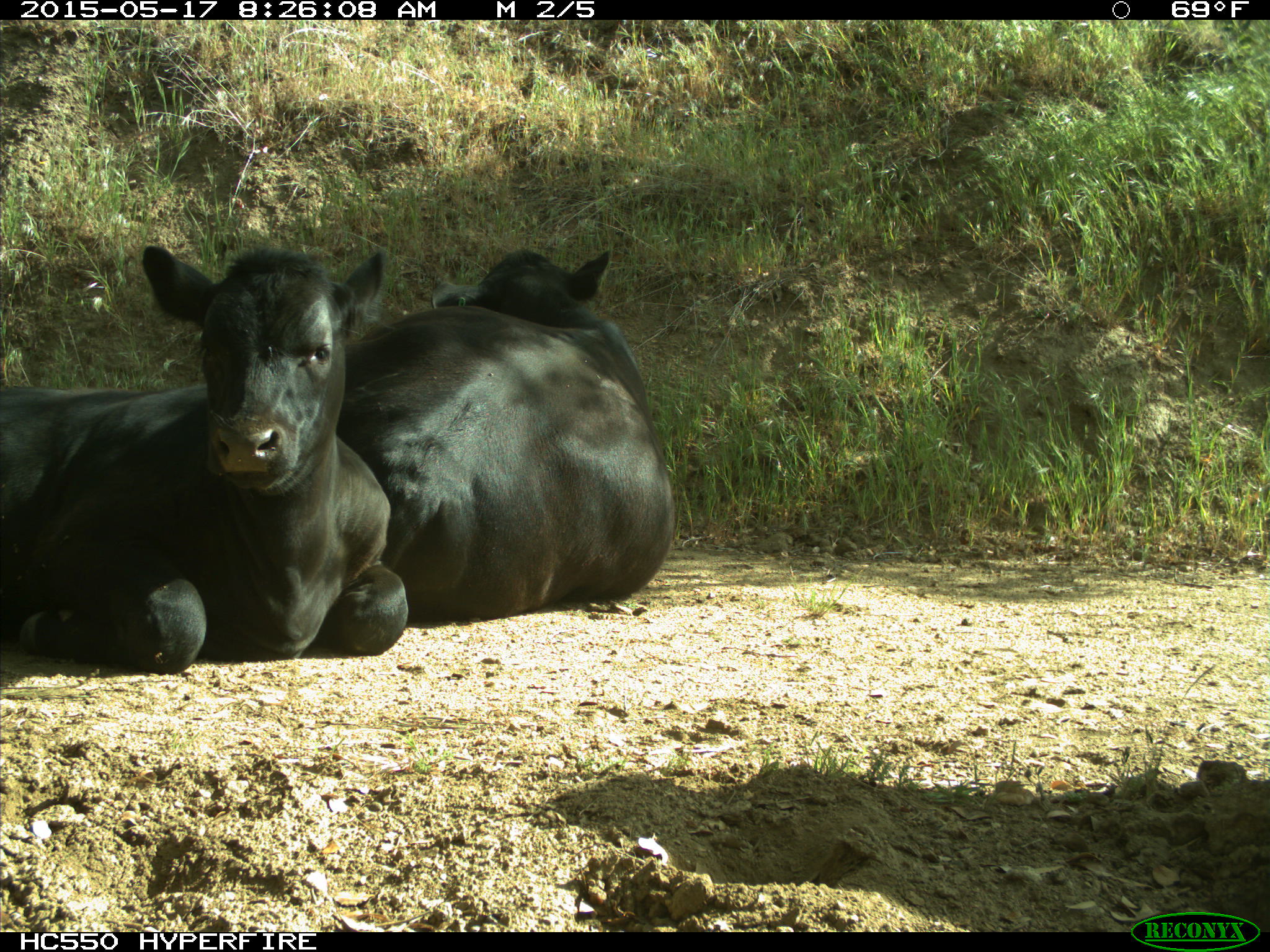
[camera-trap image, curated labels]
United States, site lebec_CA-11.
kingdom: Animalia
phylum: Chordata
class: Mammalia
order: Artiodactyla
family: Bovidae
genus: Bos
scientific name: Bos taurus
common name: domestic cow